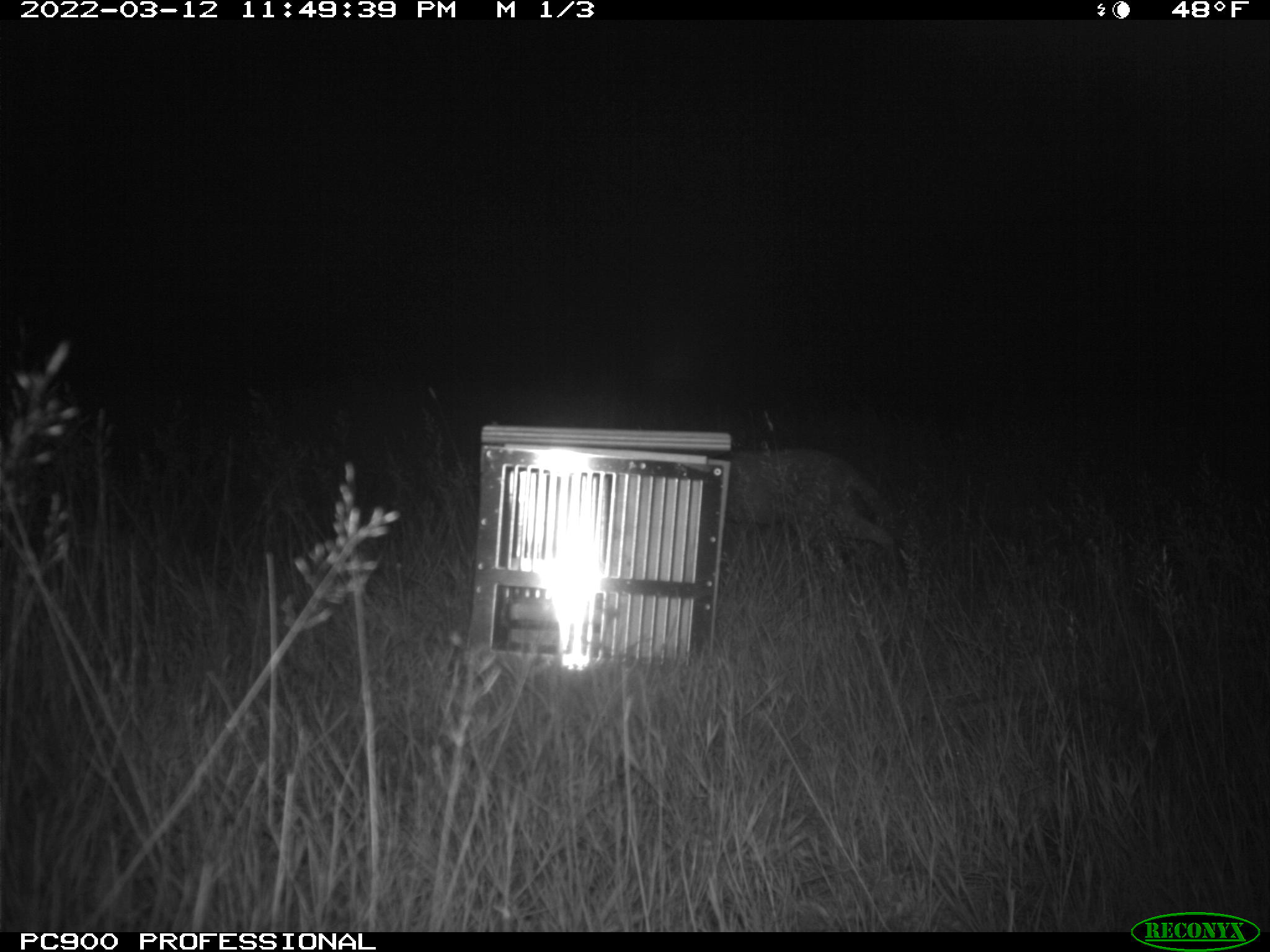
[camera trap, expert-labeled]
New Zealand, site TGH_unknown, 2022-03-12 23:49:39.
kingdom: Animalia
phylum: Chordata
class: Mammalia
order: Carnivora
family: Felidae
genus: Felis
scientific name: Felis catus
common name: domestic cat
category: cat